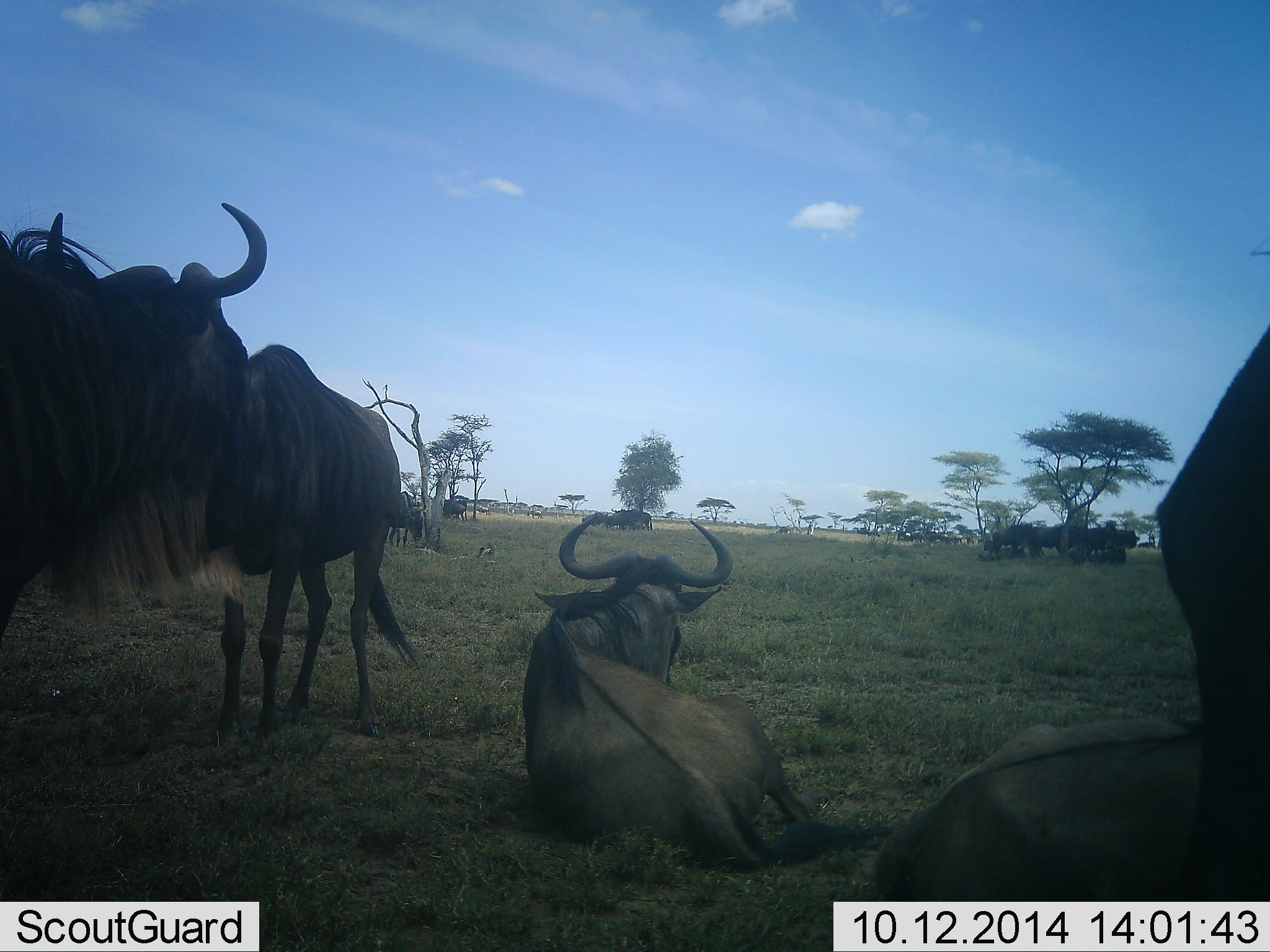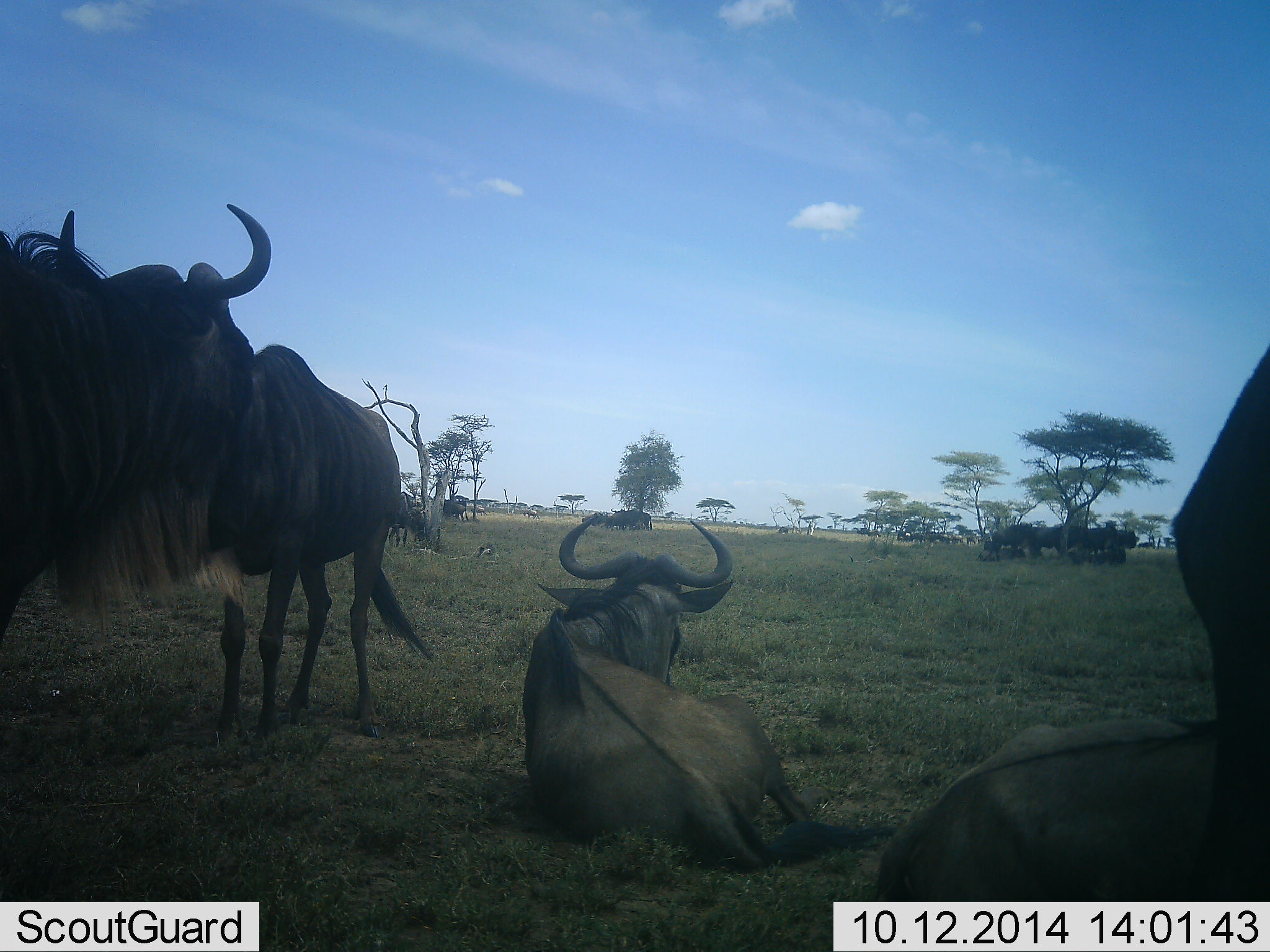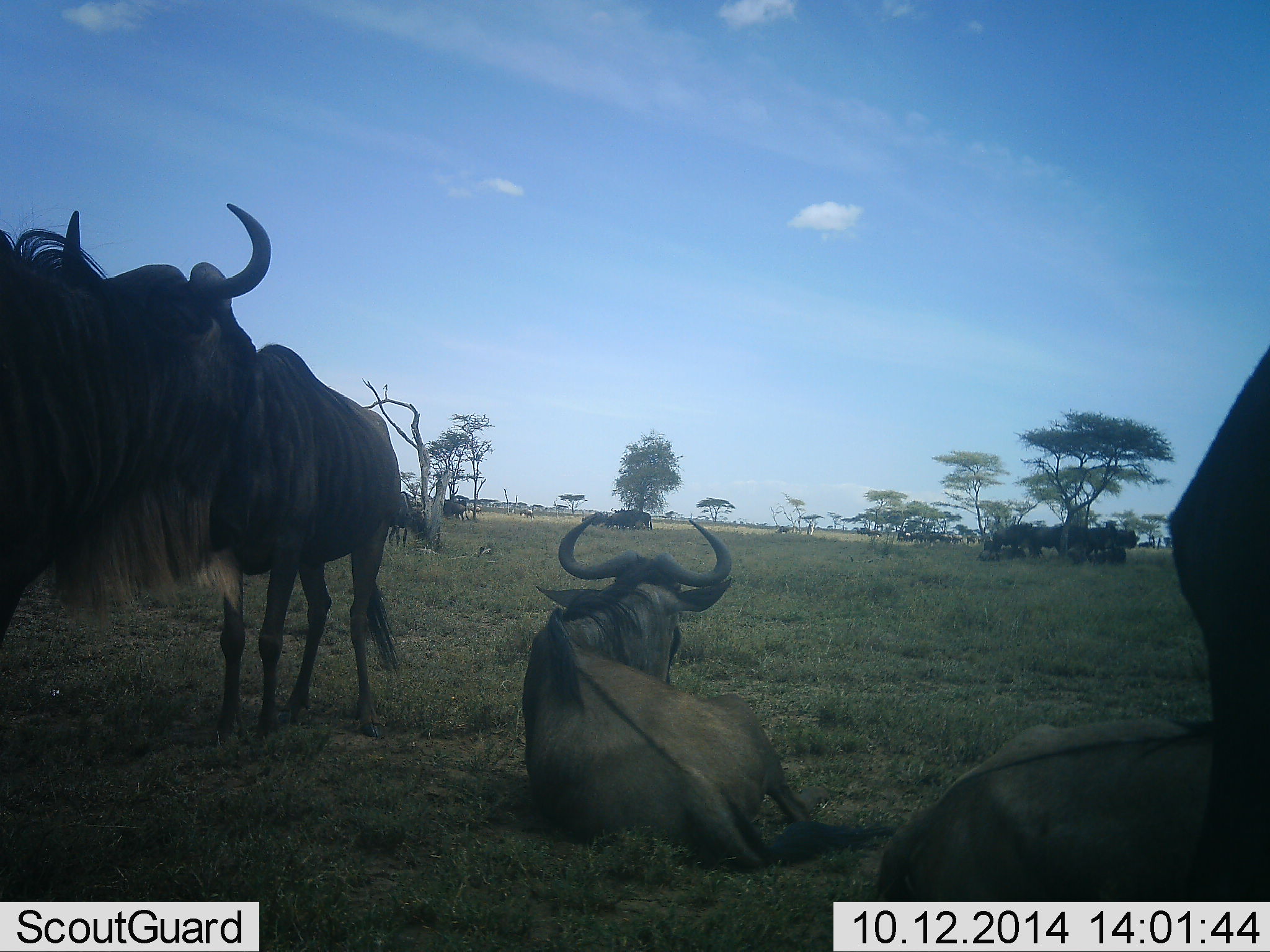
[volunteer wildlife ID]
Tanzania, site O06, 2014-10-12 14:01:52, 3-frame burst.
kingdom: Animalia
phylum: Chordata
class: Mammalia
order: Artiodactyla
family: Bovidae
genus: Connochaetes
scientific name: Connochaetes taurinus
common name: blue wildebeest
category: wildebeest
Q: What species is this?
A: Wildebeest (blue wildebeest) (Connochaetes taurinus).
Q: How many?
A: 9.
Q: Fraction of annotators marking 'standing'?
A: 82%.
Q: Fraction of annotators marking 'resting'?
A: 100%.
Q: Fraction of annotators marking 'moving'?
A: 9%.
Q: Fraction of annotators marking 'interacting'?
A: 18%.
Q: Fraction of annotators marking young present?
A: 0%.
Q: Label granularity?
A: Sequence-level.